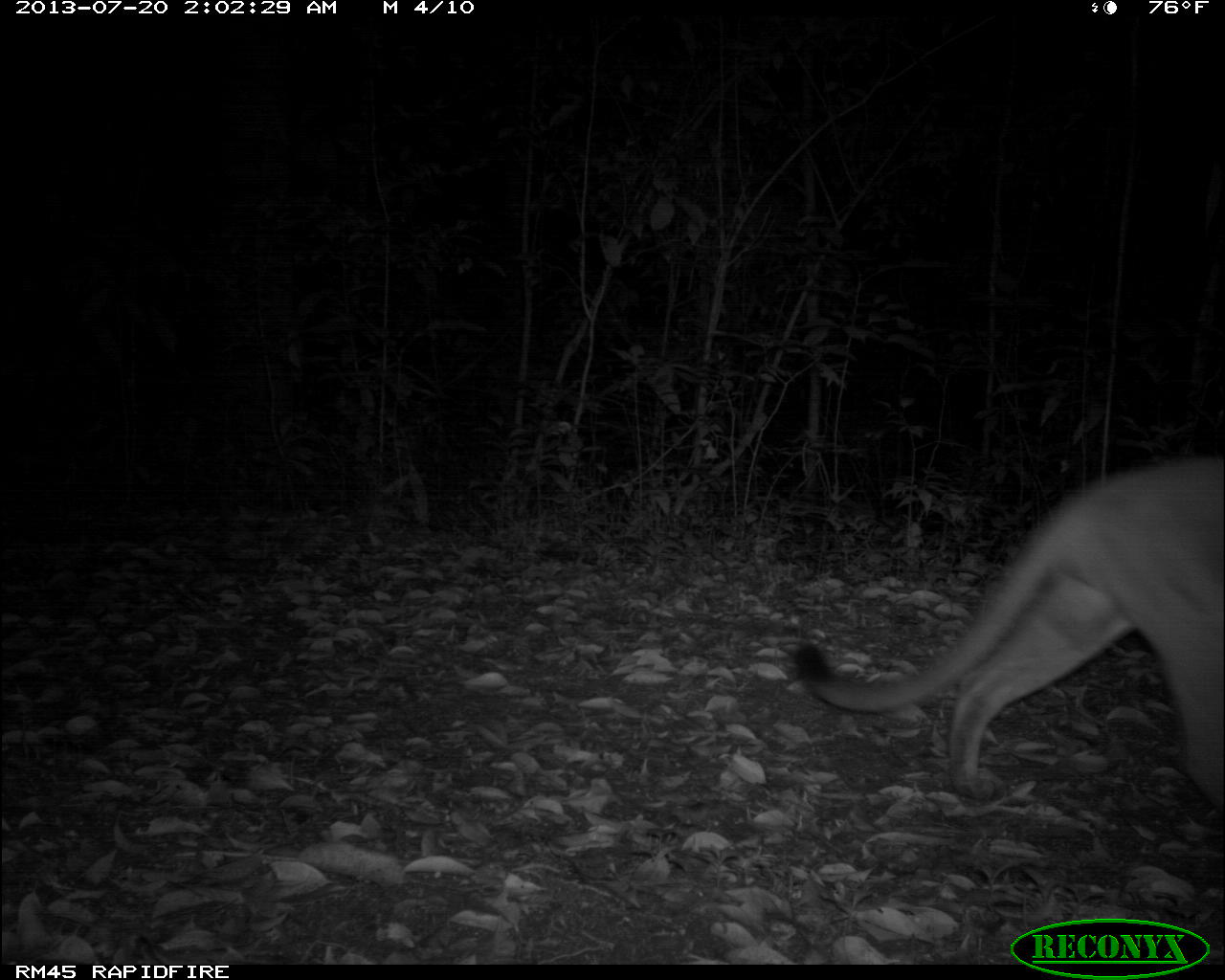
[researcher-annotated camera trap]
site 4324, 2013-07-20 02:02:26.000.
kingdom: Animalia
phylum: Chordata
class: Mammalia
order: Carnivora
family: Felidae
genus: Puma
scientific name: Puma concolor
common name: mountain lion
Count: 1.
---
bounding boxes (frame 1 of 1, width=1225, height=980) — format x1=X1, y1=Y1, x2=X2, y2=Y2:
puma concolor: x1=788, y1=447, x2=1225, y2=804